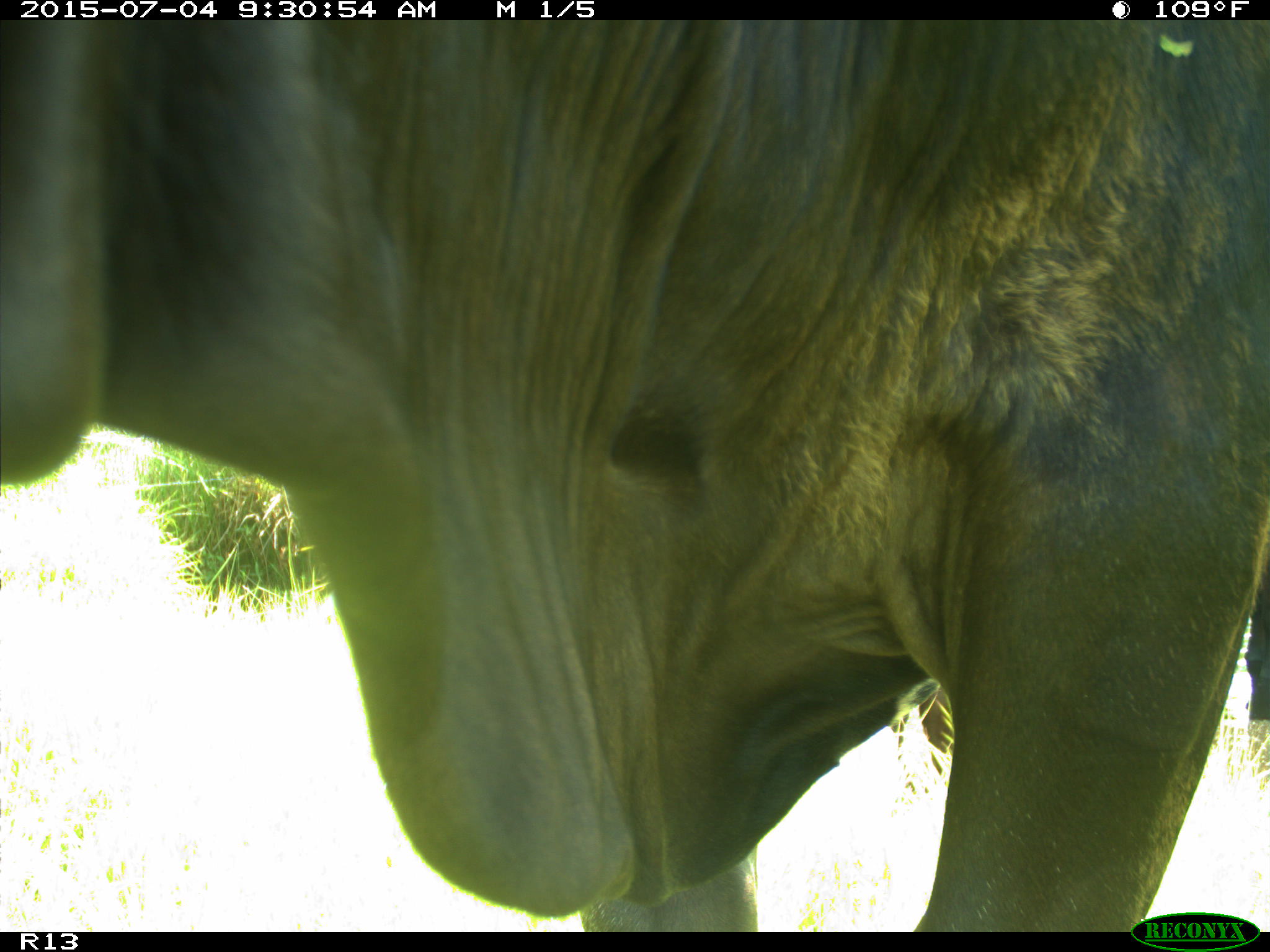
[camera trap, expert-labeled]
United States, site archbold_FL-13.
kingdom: Animalia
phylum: Chordata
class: Mammalia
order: Artiodactyla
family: Bovidae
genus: Bos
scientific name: Bos taurus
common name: domestic cow